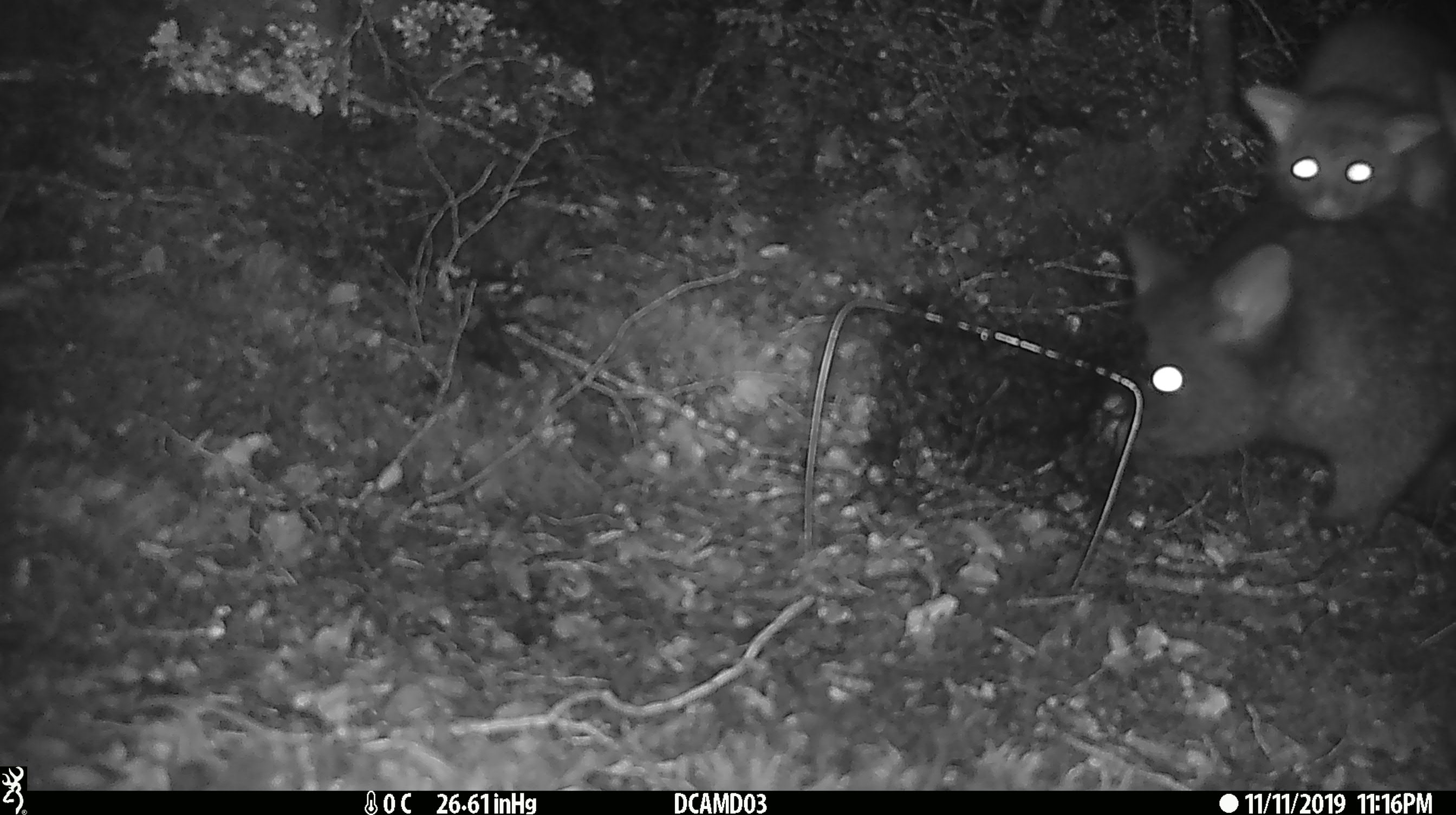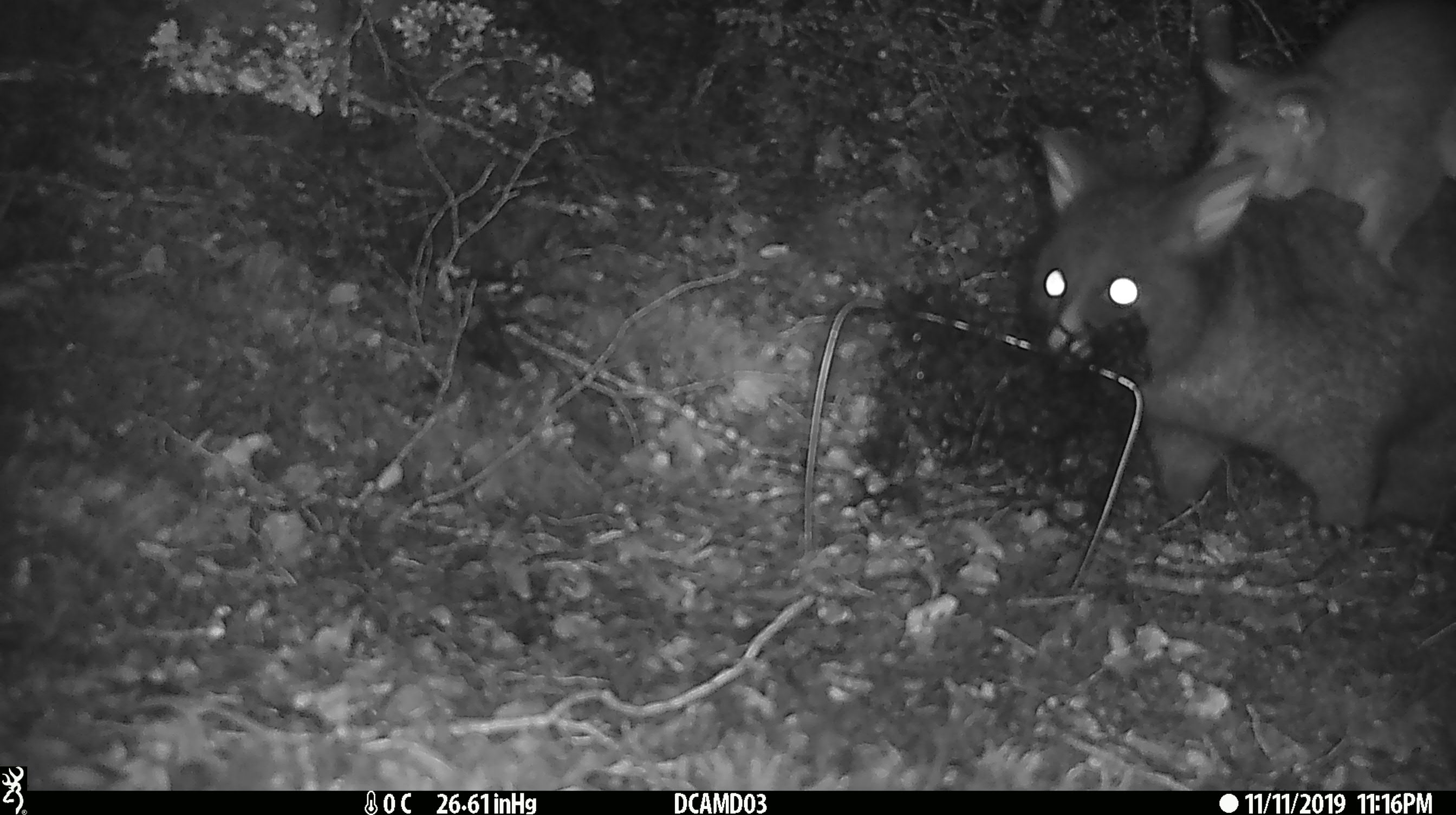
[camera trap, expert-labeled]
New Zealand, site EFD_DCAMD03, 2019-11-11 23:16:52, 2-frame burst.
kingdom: Animalia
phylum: Chordata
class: Mammalia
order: Diprotodontia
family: Phalangeridae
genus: Trichosurus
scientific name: Trichosurus vulpecula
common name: common brushtail possum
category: possum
Possum (common brushtail possum) (Trichosurus vulpecula).